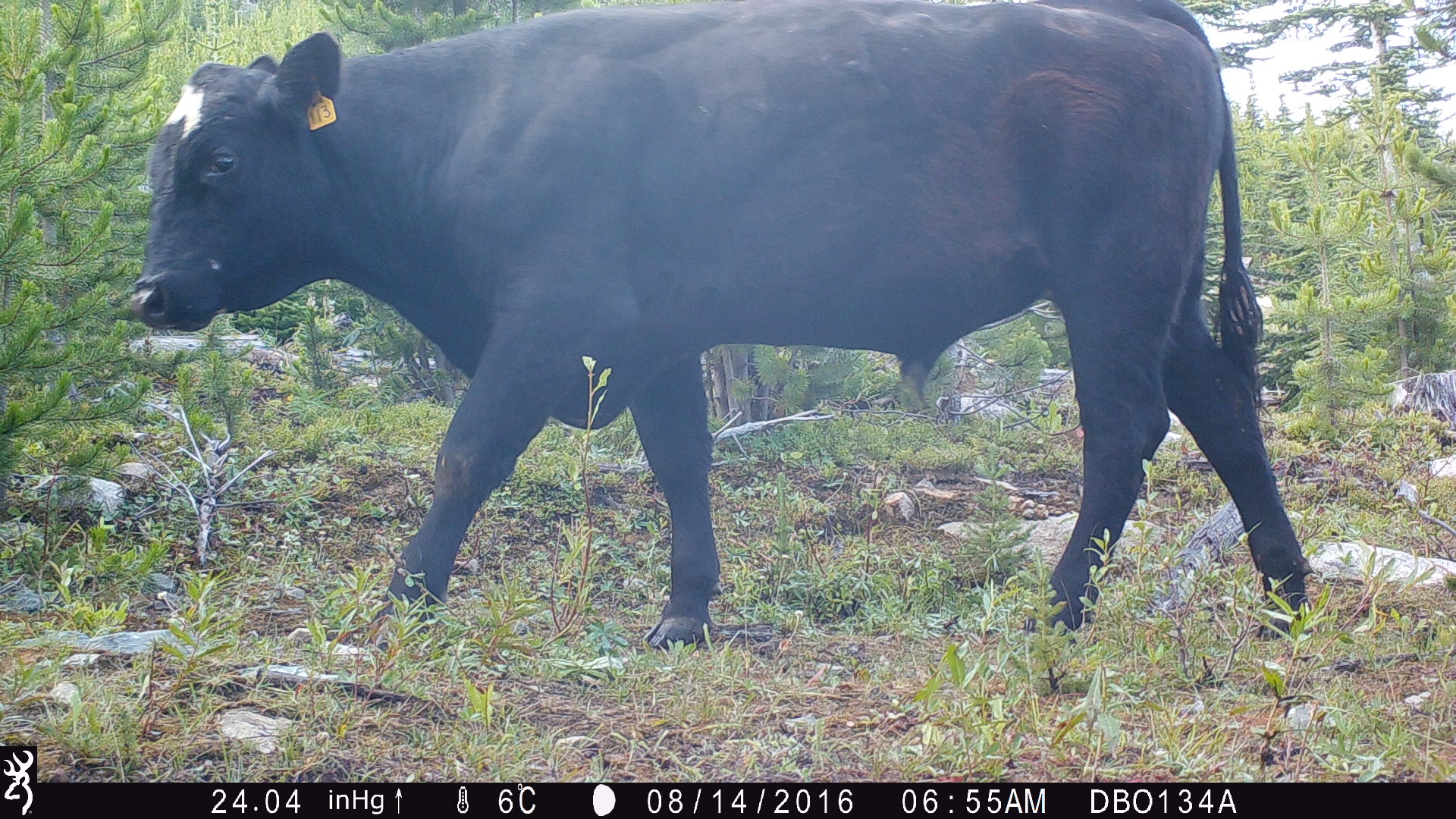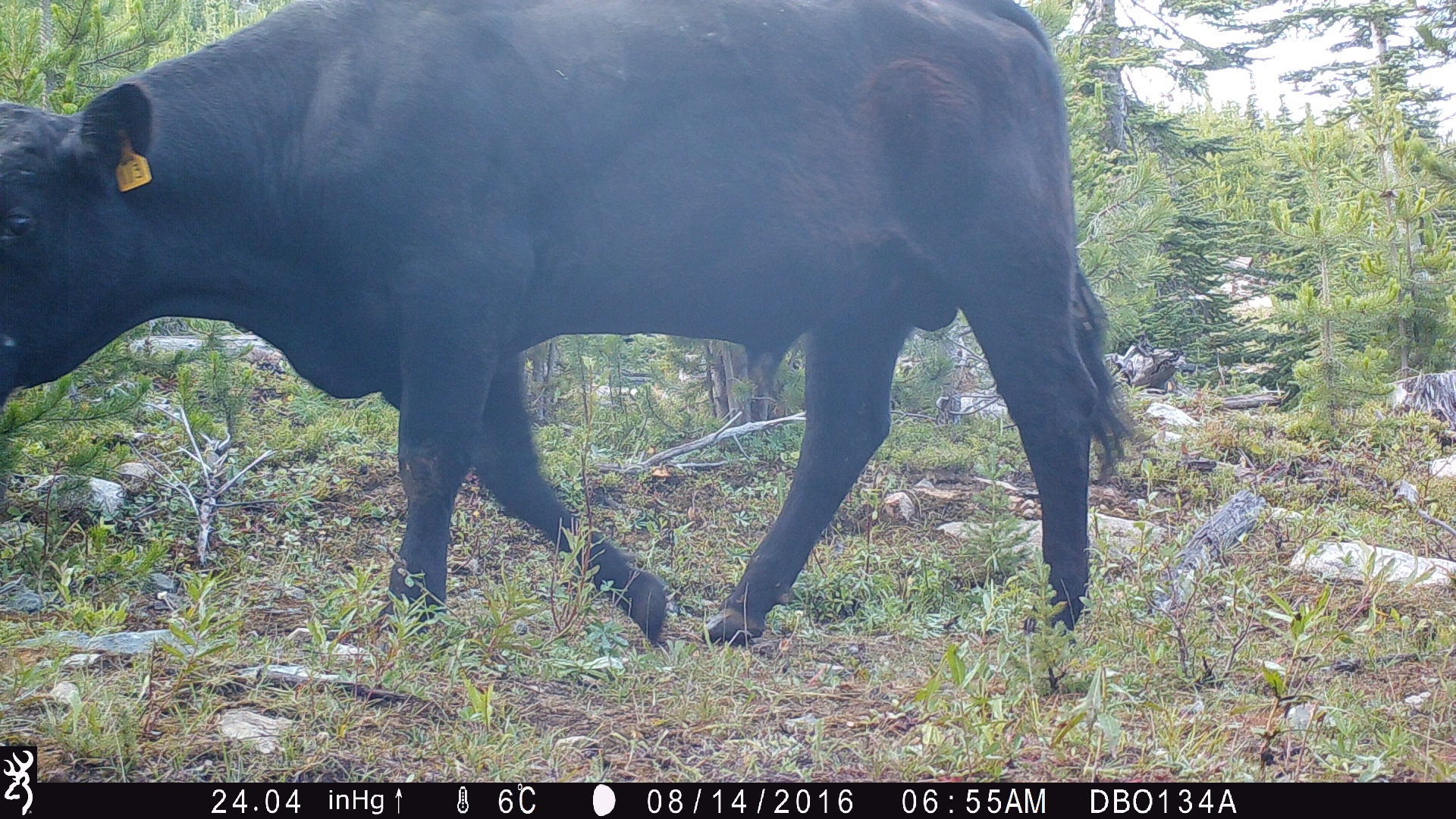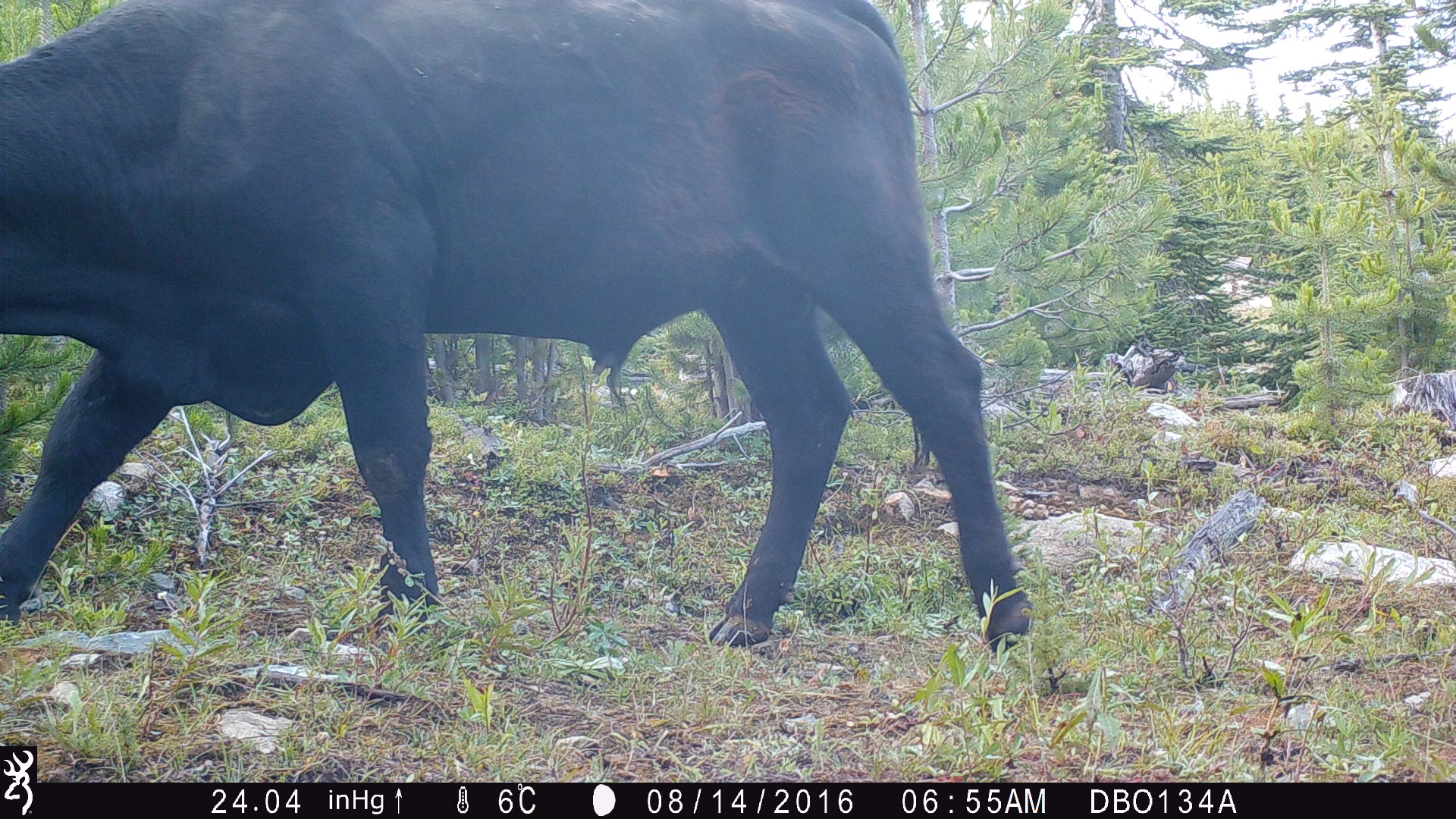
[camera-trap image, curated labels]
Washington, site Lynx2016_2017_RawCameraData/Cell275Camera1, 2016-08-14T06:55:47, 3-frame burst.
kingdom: Animalia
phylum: Chordata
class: Mammalia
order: Artiodactyla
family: Bovidae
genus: Bos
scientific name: Bos taurus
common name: domestic cattle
Domestic cattle (Bos taurus). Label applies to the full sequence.